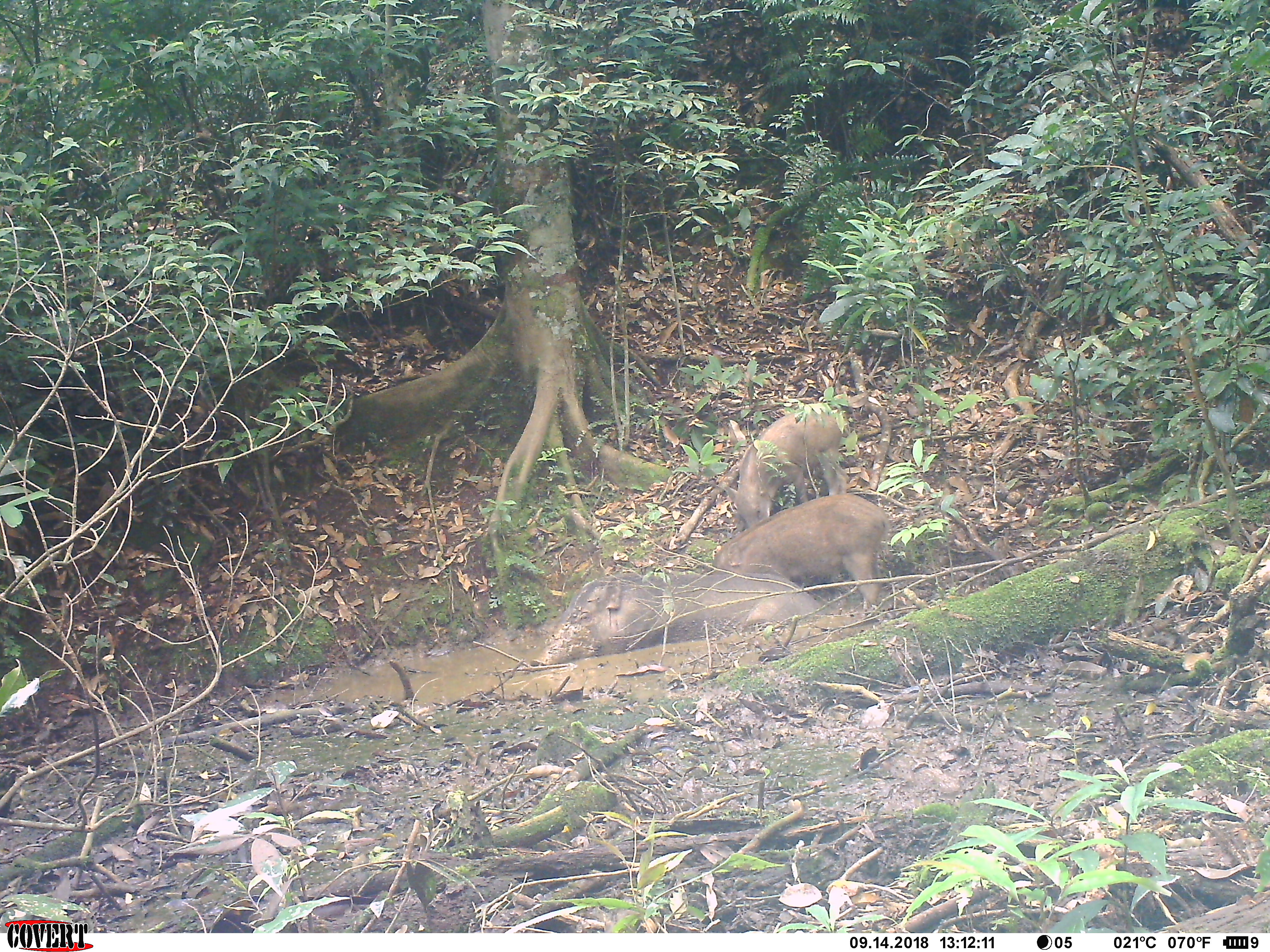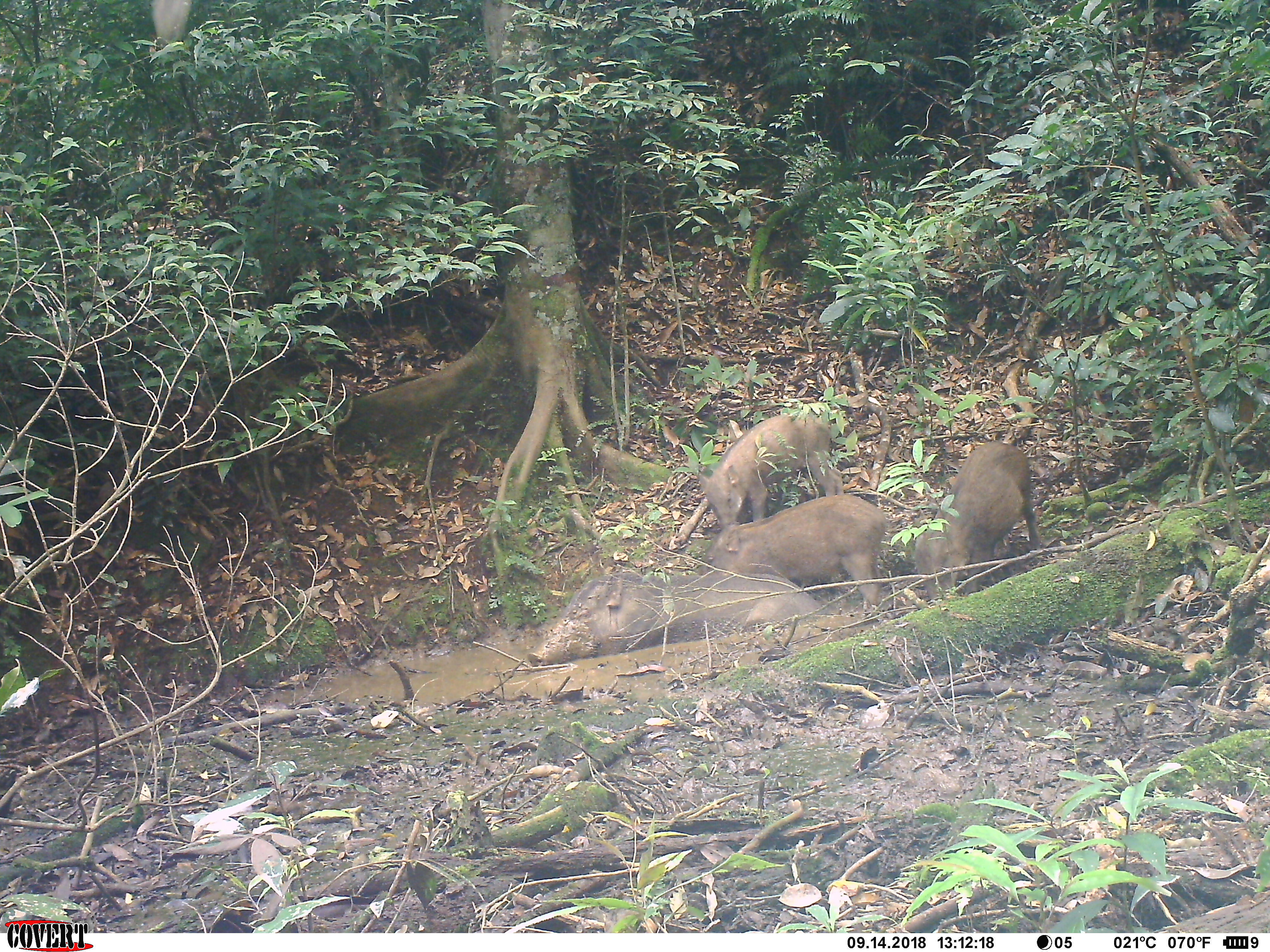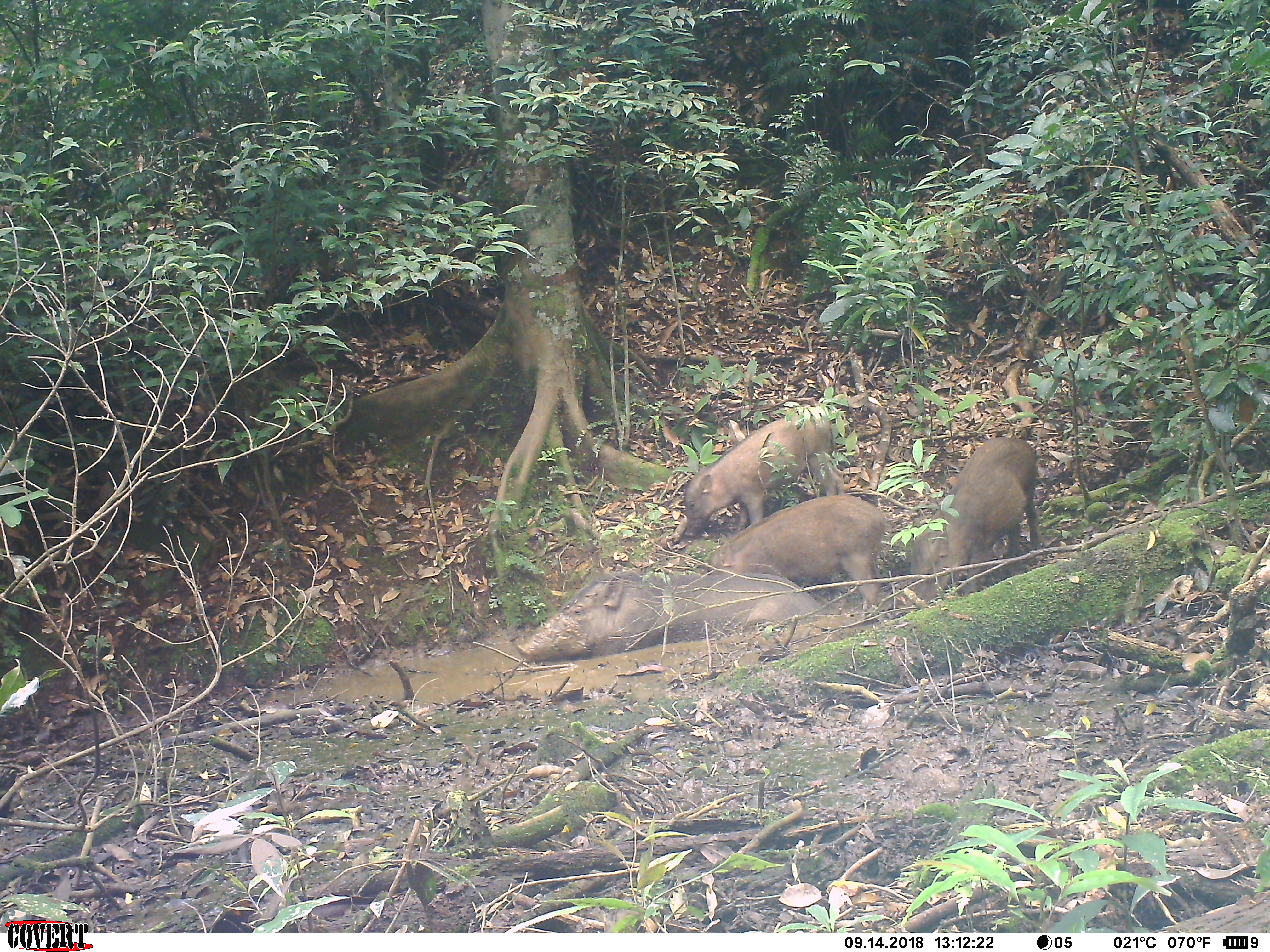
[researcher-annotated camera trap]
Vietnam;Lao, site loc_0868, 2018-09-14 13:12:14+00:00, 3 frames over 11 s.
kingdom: Animalia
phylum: Chordata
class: Mammalia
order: Artiodactyla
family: Suidae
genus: Sus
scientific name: Sus scrofa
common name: eurasian wild pig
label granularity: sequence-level